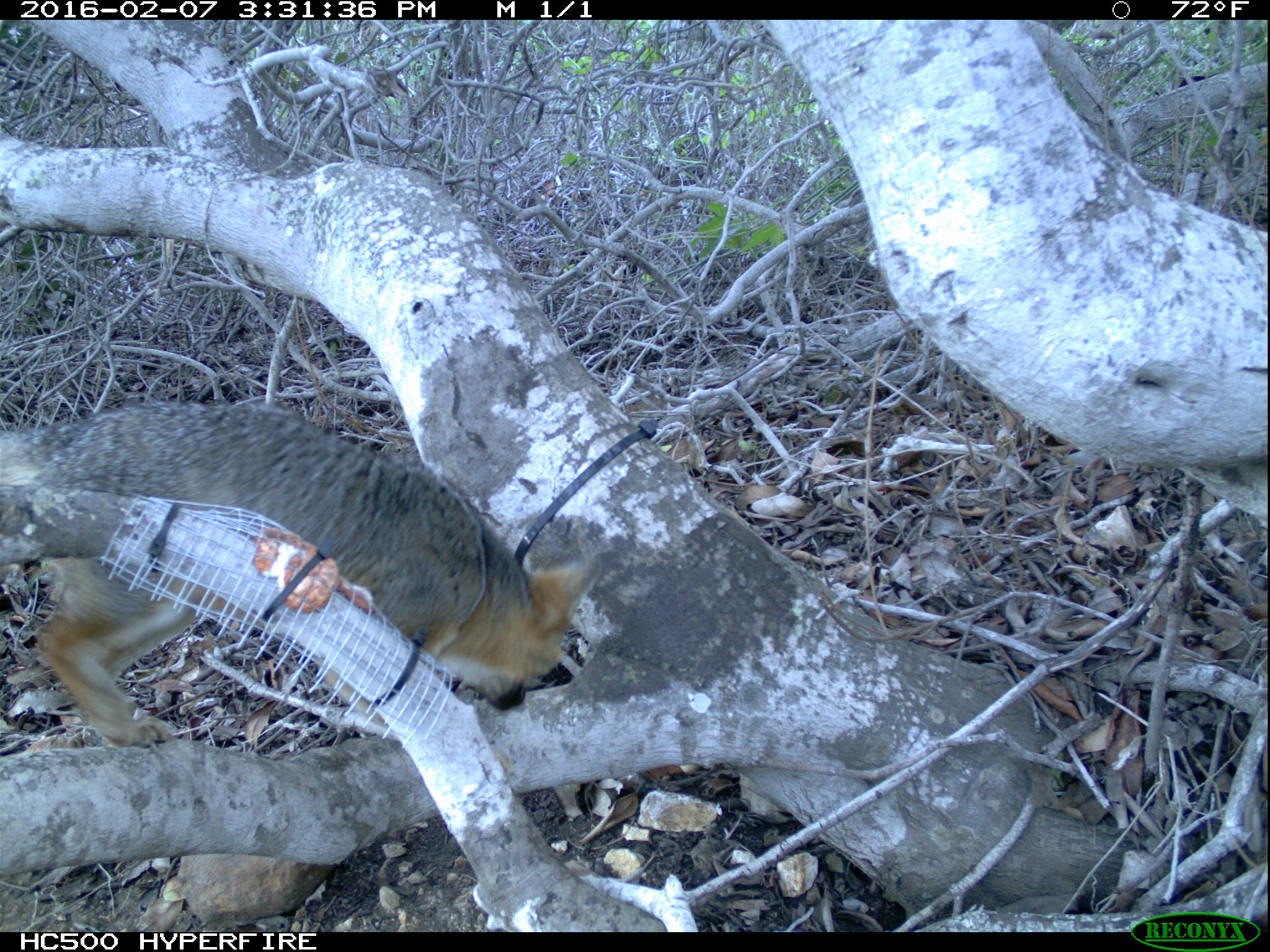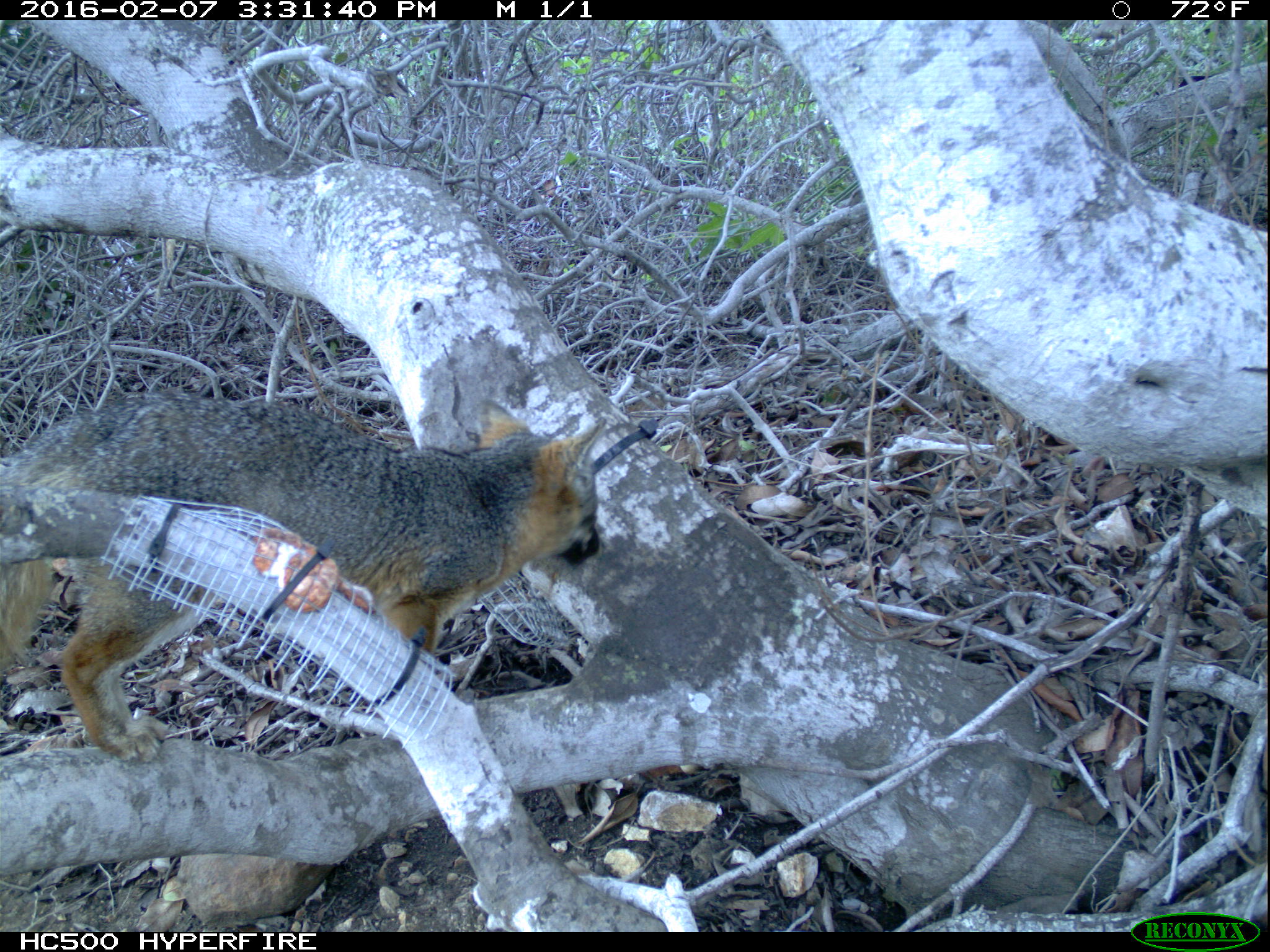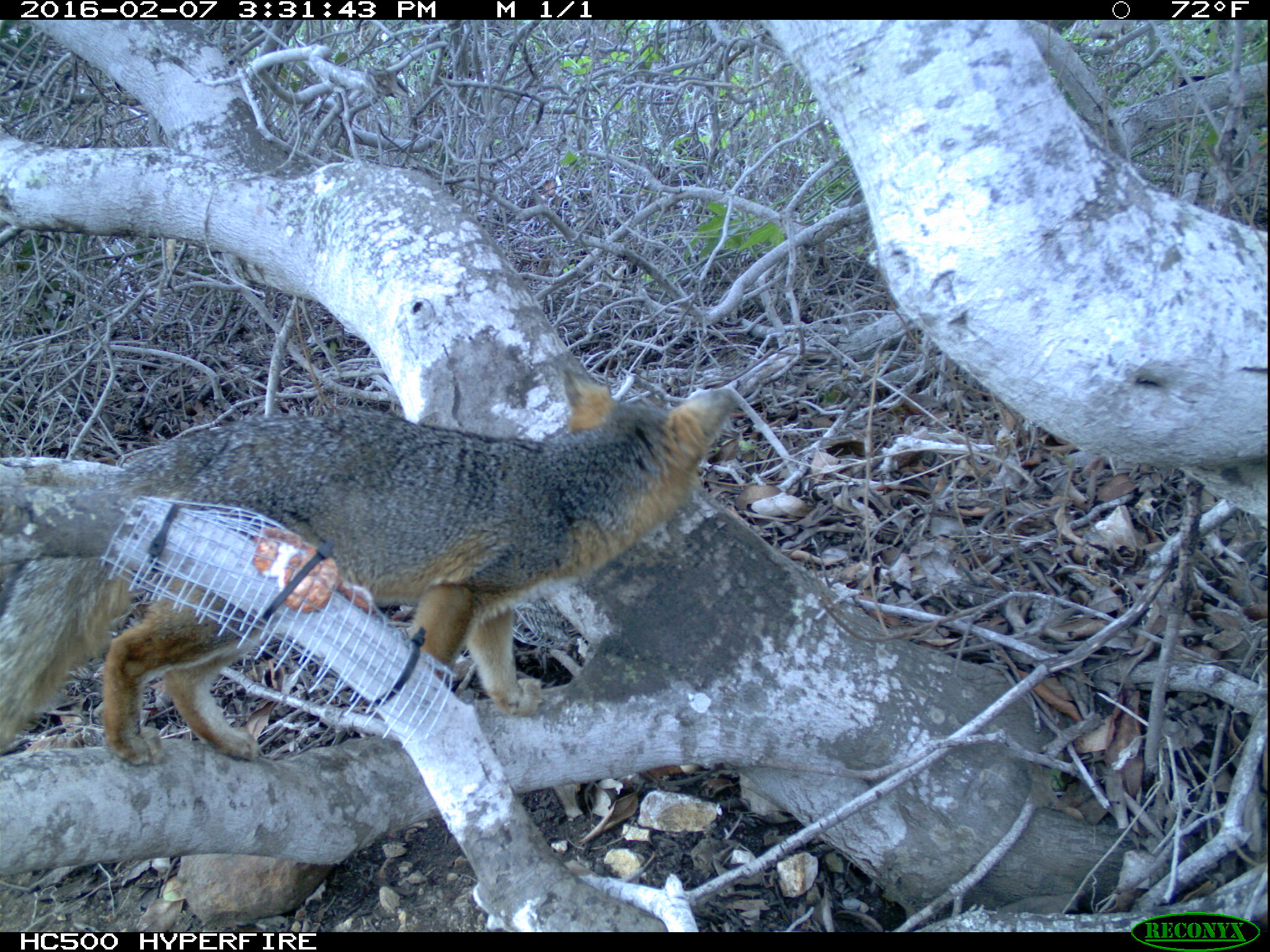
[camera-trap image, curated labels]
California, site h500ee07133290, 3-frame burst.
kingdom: Animalia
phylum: Chordata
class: Mammalia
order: Carnivora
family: Canidae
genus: Urocyon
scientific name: Urocyon littoralis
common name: island fox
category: fox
Fox (island fox) (Urocyon littoralis).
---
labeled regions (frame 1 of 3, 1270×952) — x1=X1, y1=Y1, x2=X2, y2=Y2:
fox: x1=0, y1=399, x2=605, y2=754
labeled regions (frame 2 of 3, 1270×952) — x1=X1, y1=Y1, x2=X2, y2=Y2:
fox: x1=0, y1=393, x2=606, y2=765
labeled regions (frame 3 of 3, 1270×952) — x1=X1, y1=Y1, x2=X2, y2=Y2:
fox: x1=0, y1=368, x2=734, y2=764